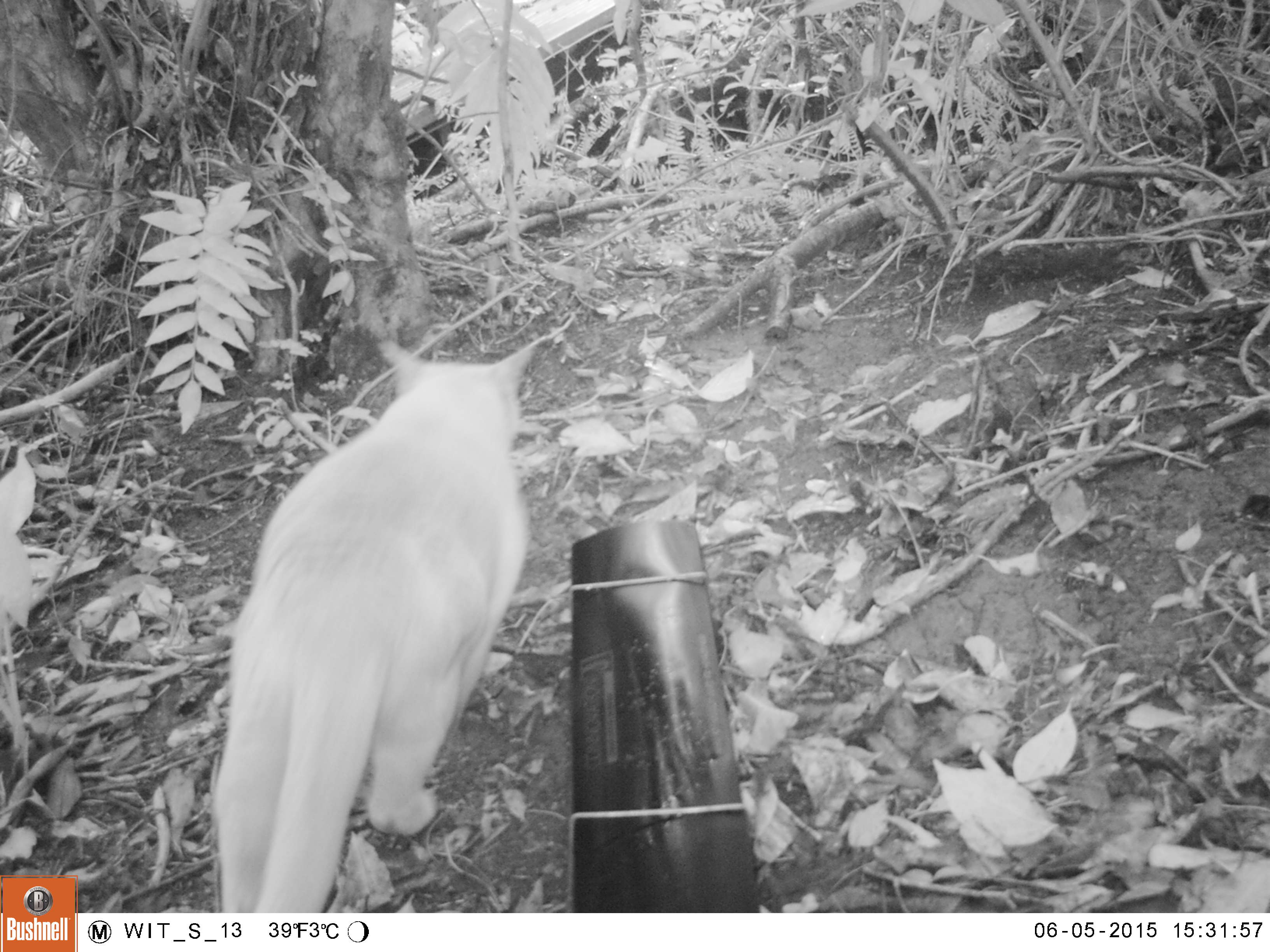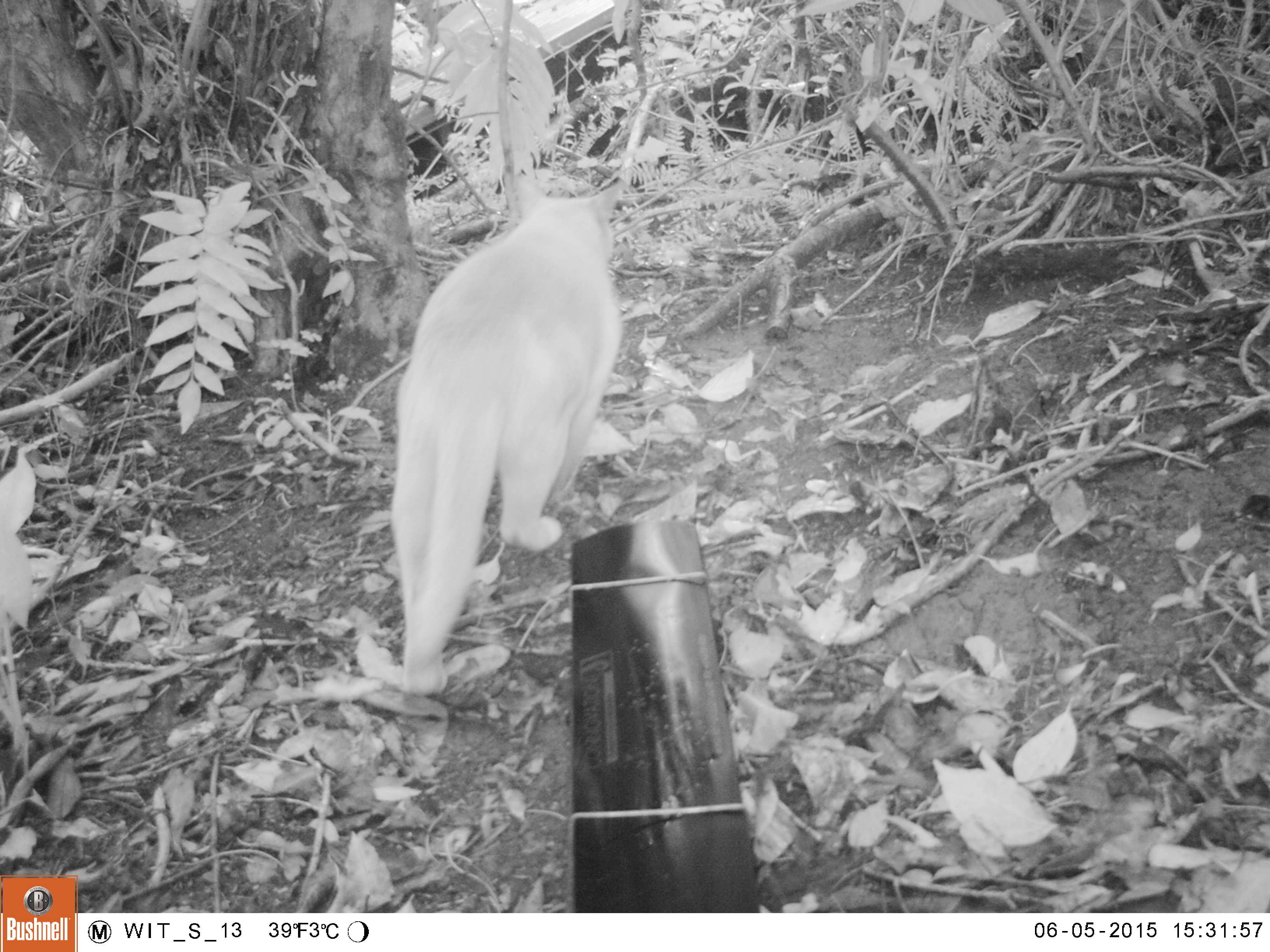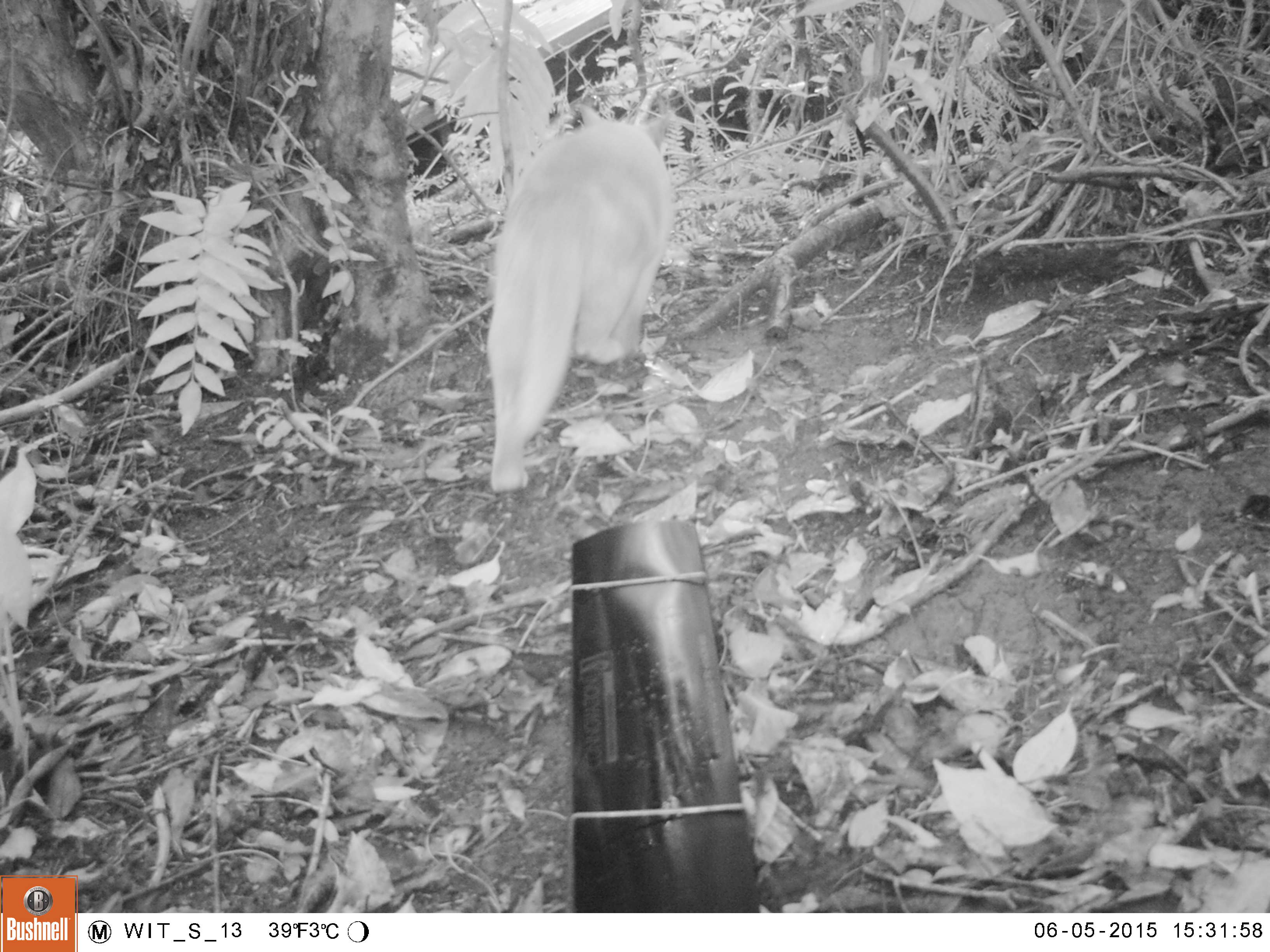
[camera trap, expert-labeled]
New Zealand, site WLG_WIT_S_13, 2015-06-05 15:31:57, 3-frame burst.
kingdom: Animalia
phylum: Chordata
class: Mammalia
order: Carnivora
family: Felidae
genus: Felis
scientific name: Felis catus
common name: domestic cat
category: cat